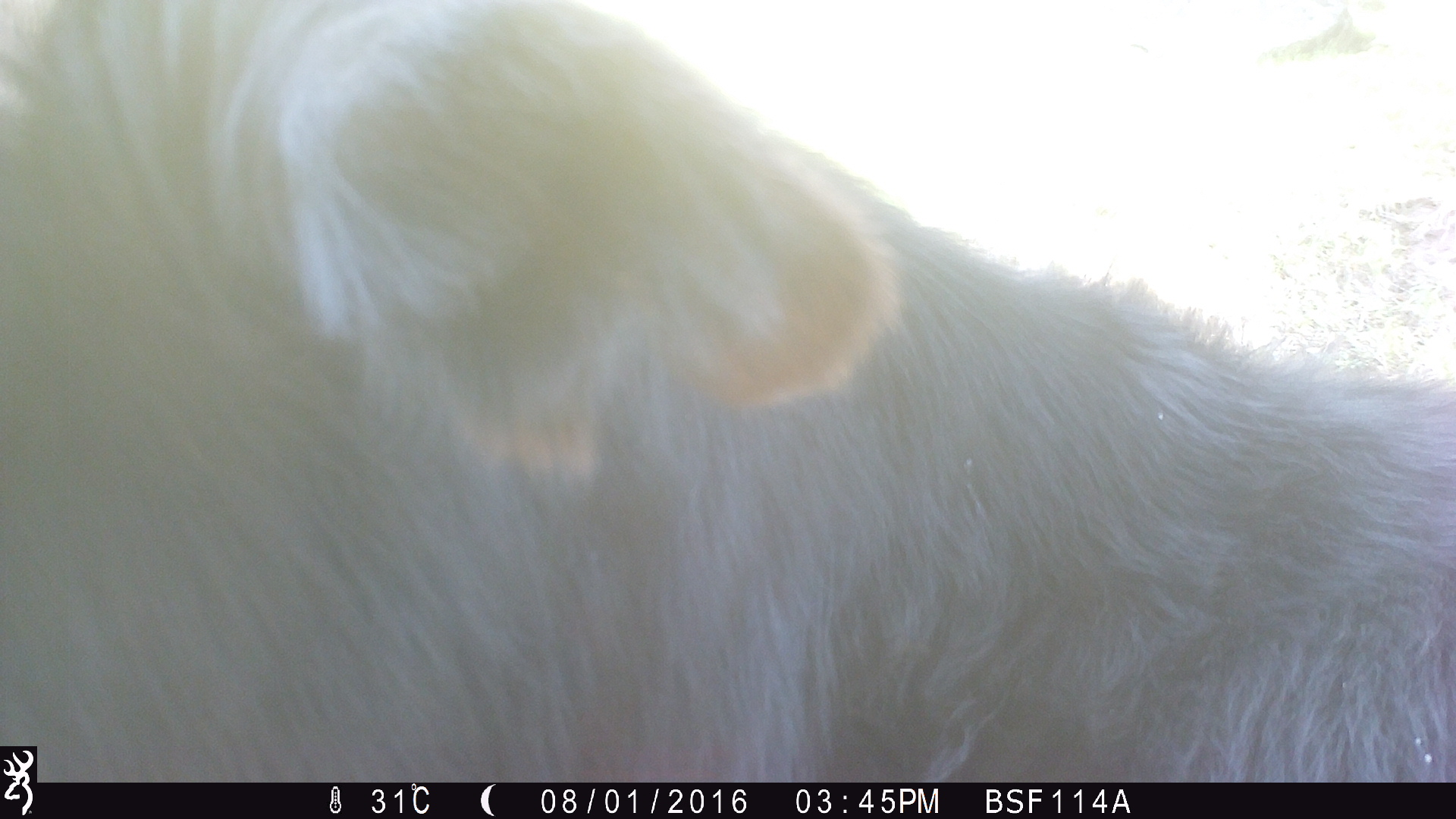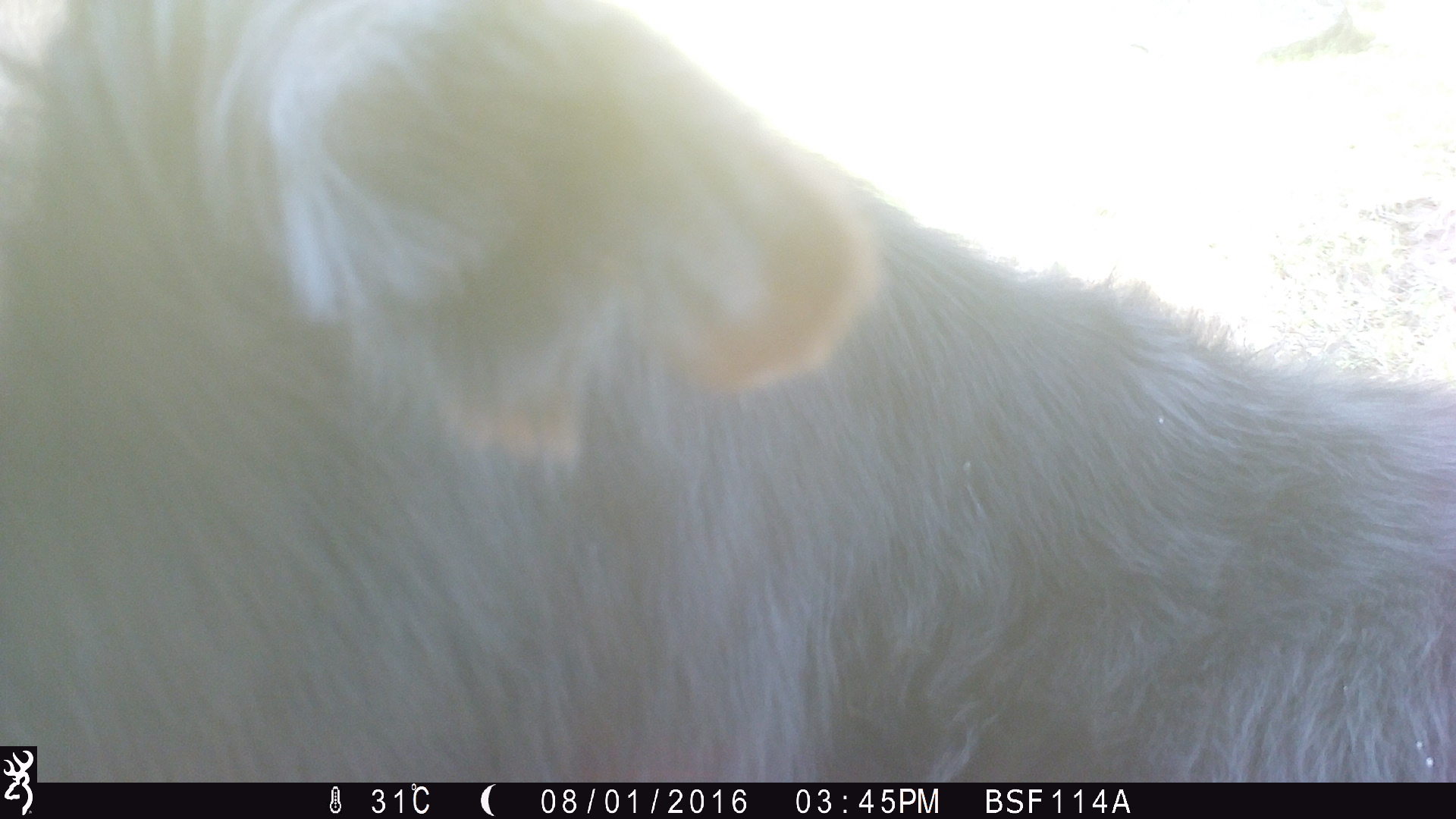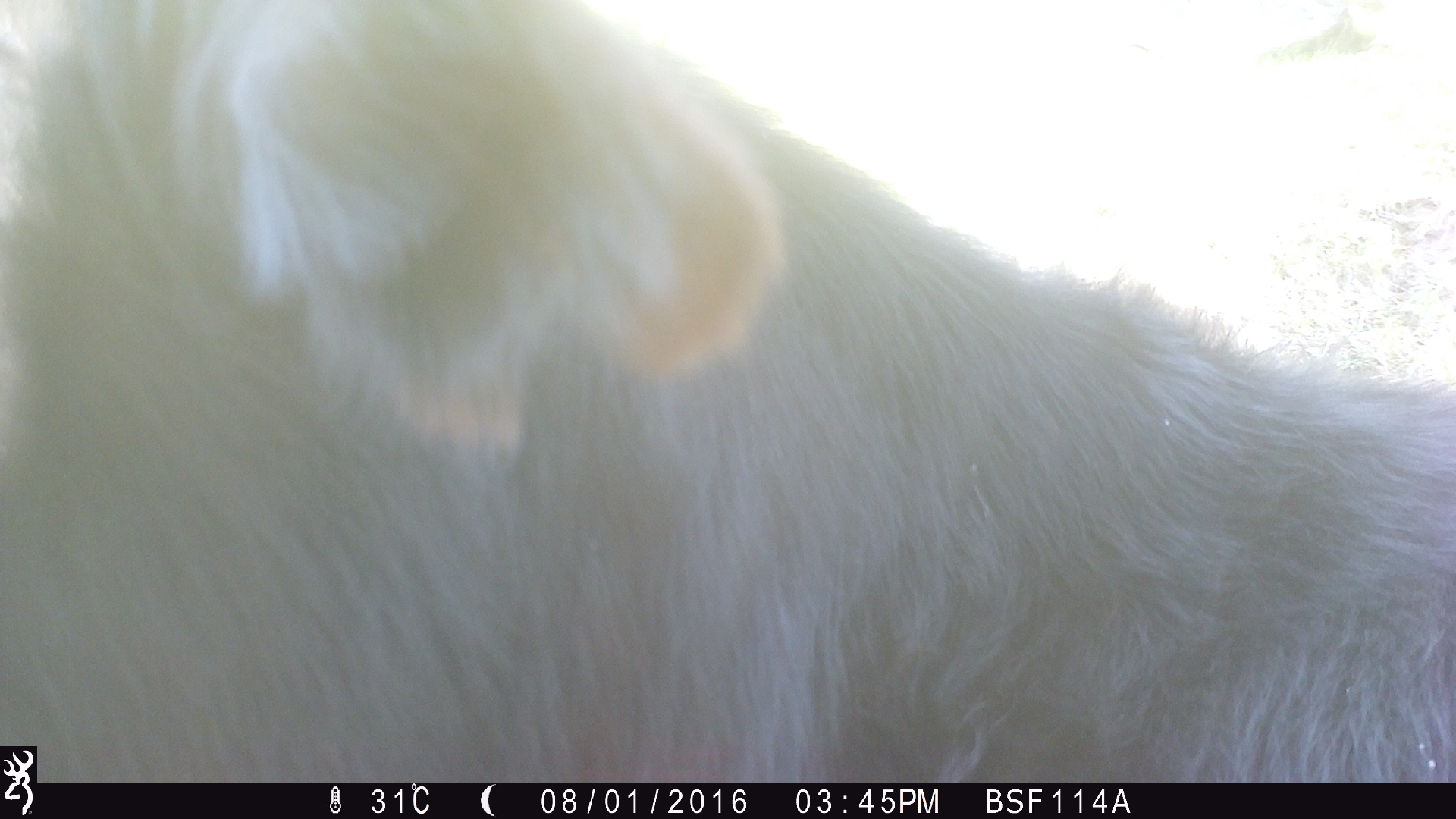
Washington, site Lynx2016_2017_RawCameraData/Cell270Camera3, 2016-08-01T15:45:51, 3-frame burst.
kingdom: Animalia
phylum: Chordata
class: Mammalia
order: Artiodactyla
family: Bovidae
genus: Bos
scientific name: Bos taurus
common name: domestic cattle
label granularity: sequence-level